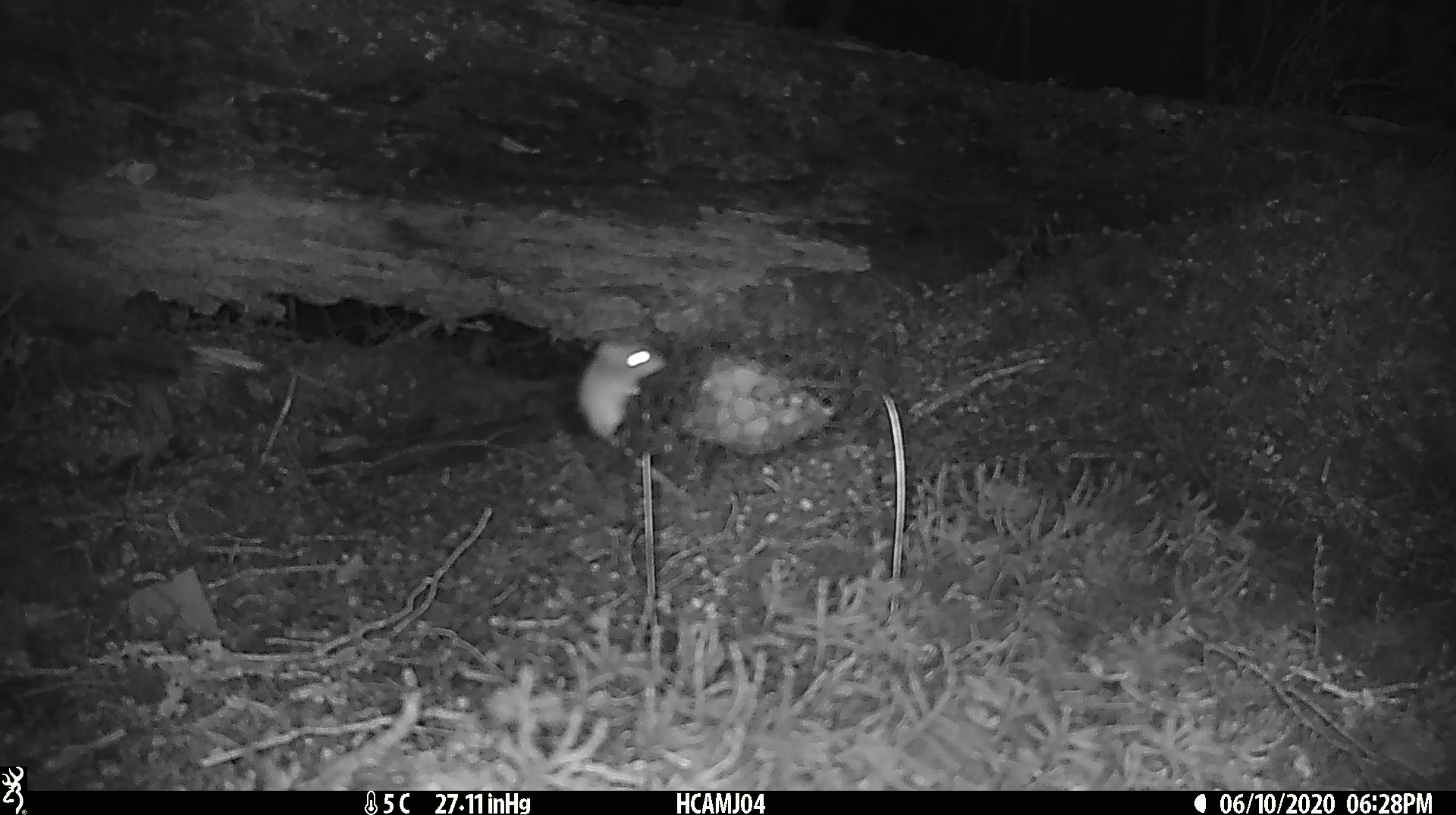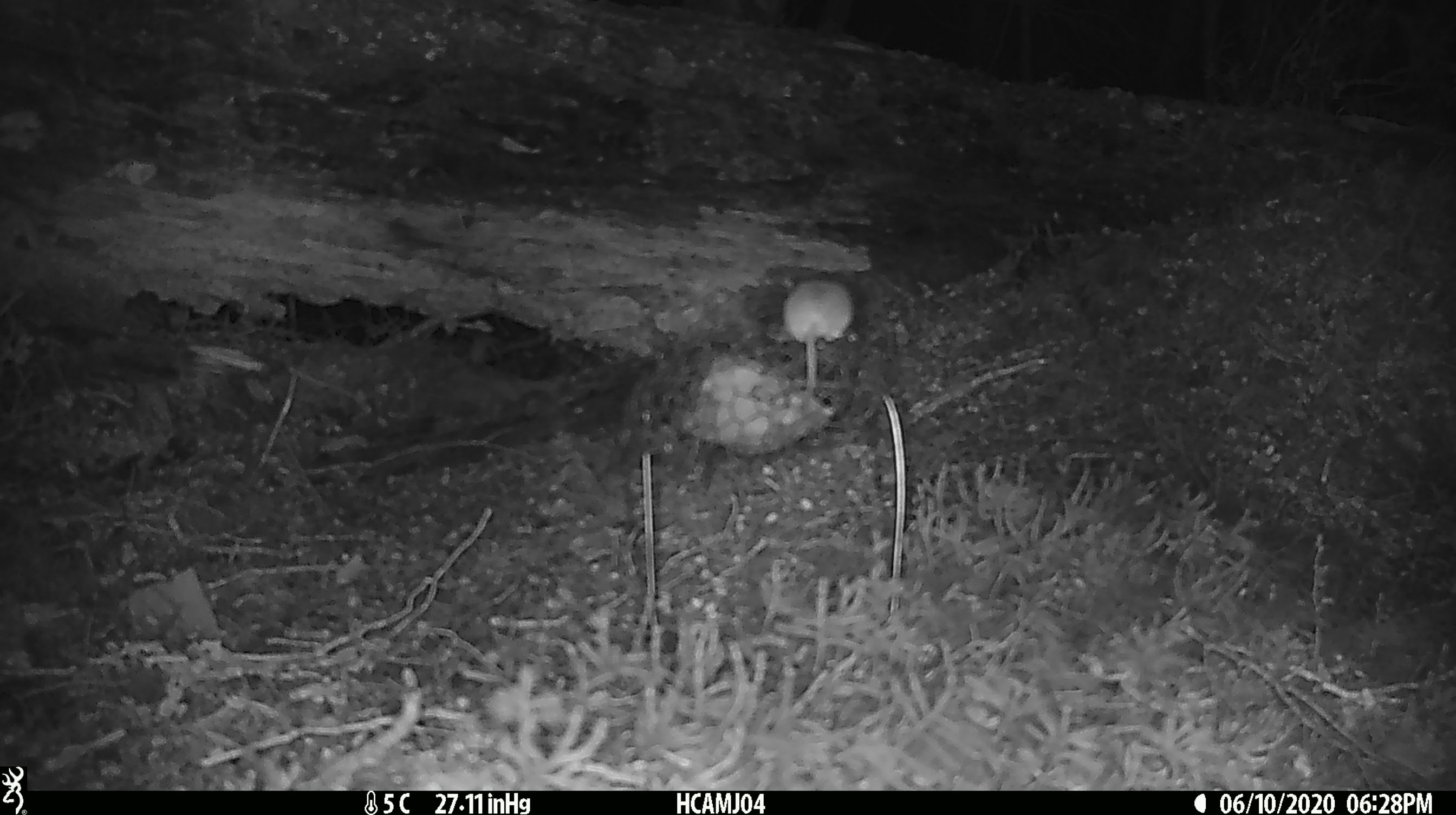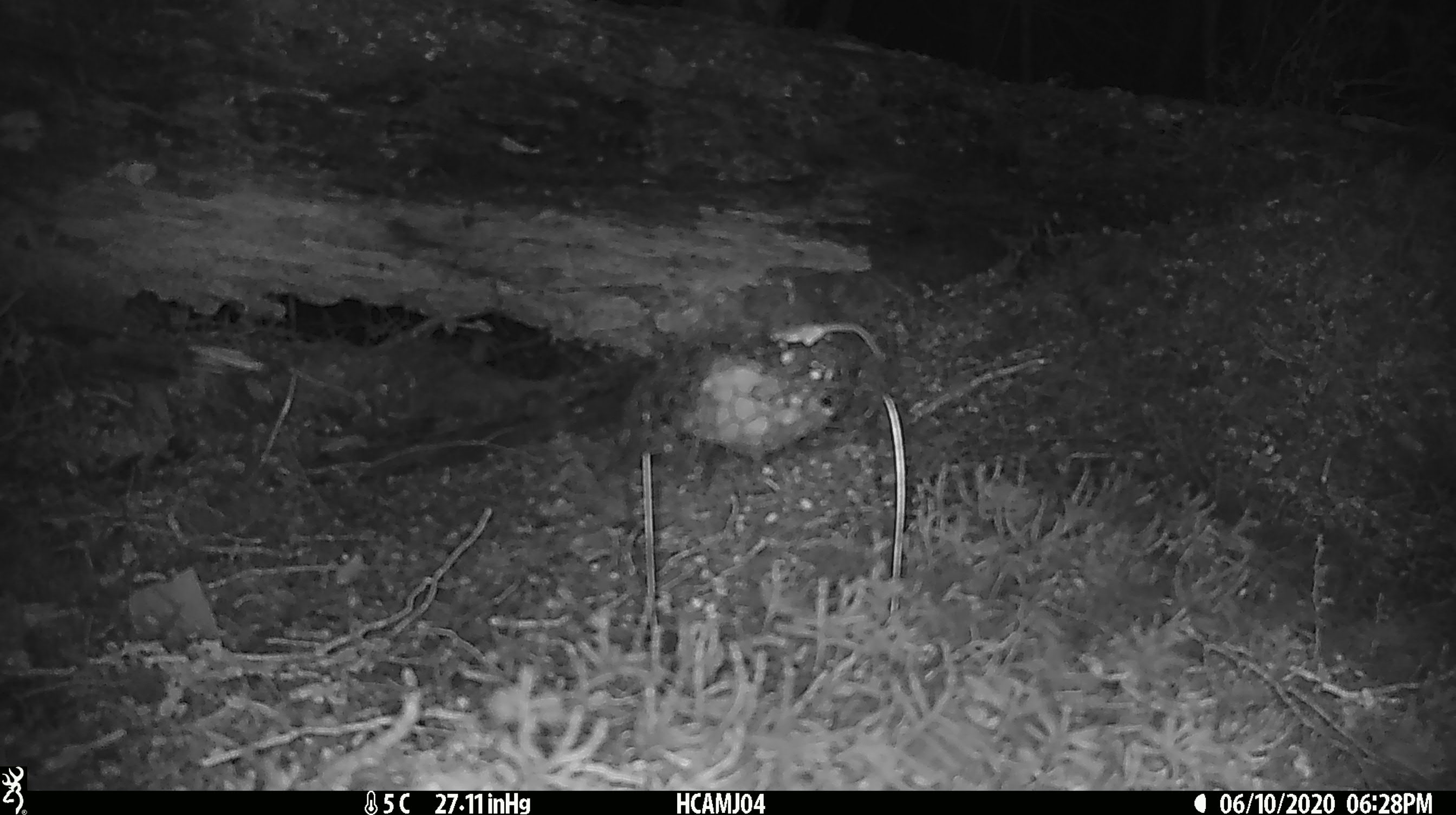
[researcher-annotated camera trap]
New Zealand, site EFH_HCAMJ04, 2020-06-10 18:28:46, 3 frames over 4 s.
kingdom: Animalia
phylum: Chordata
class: Mammalia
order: Rodentia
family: Muridae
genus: Mus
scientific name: Mus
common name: mouse